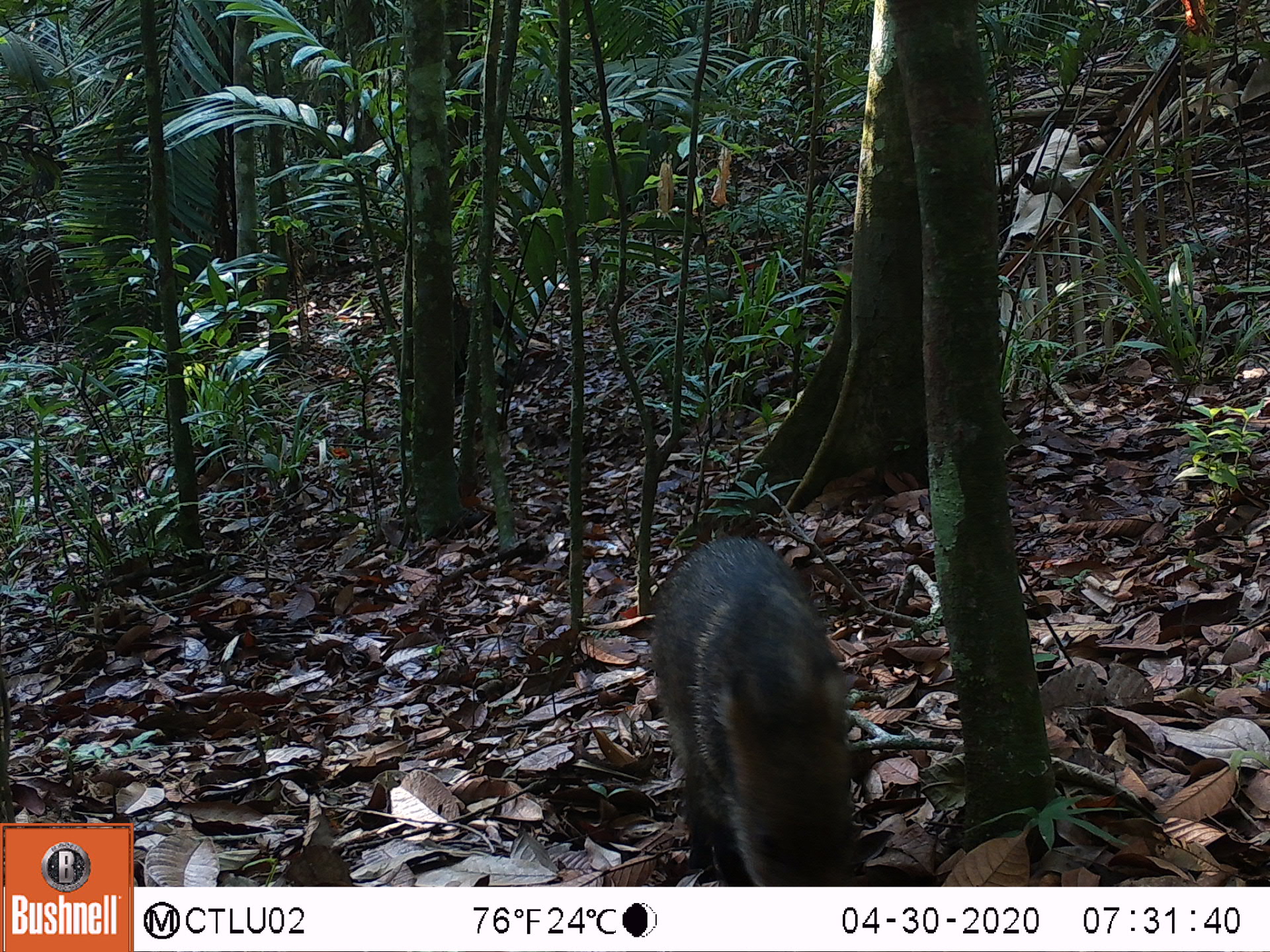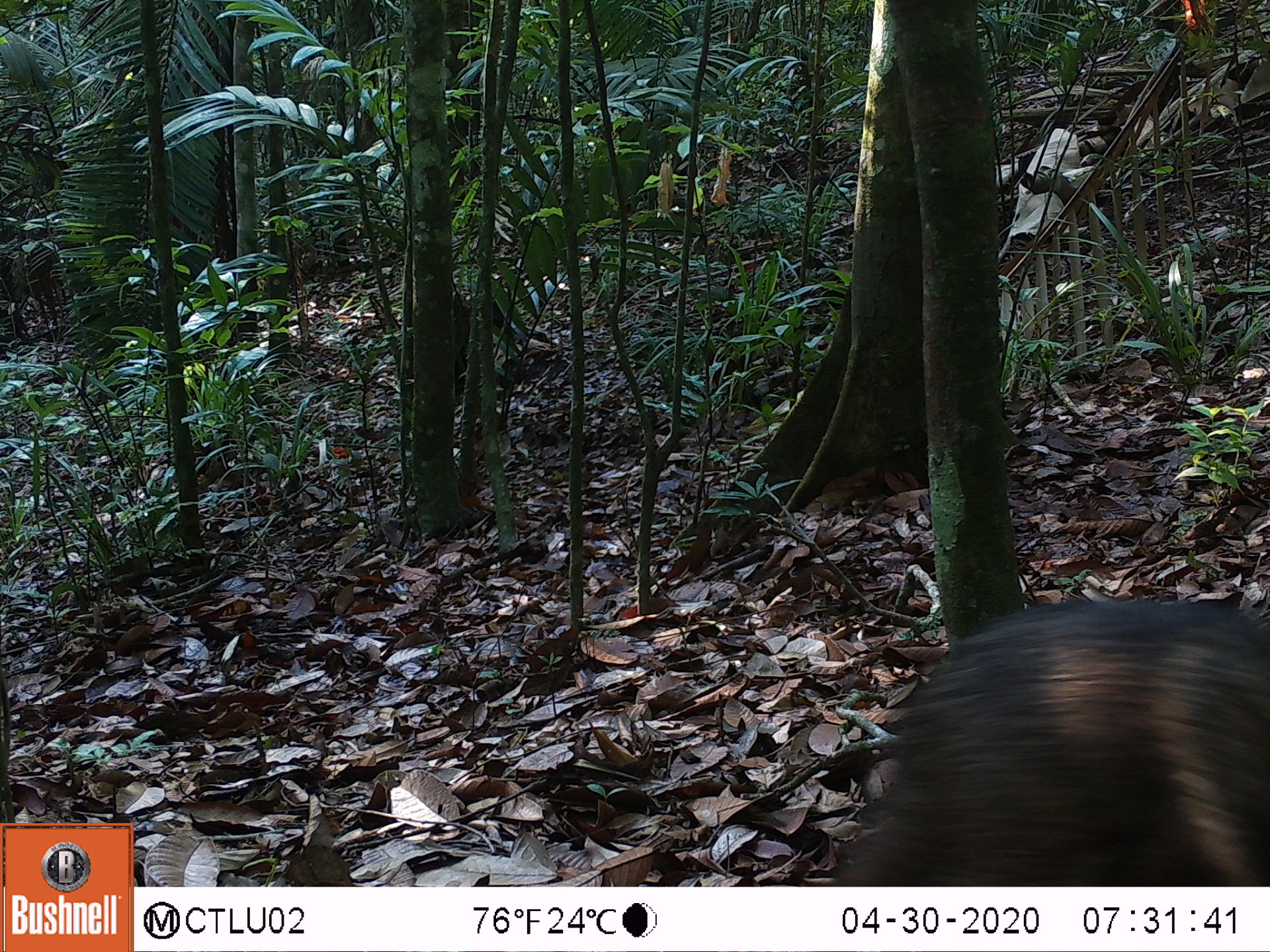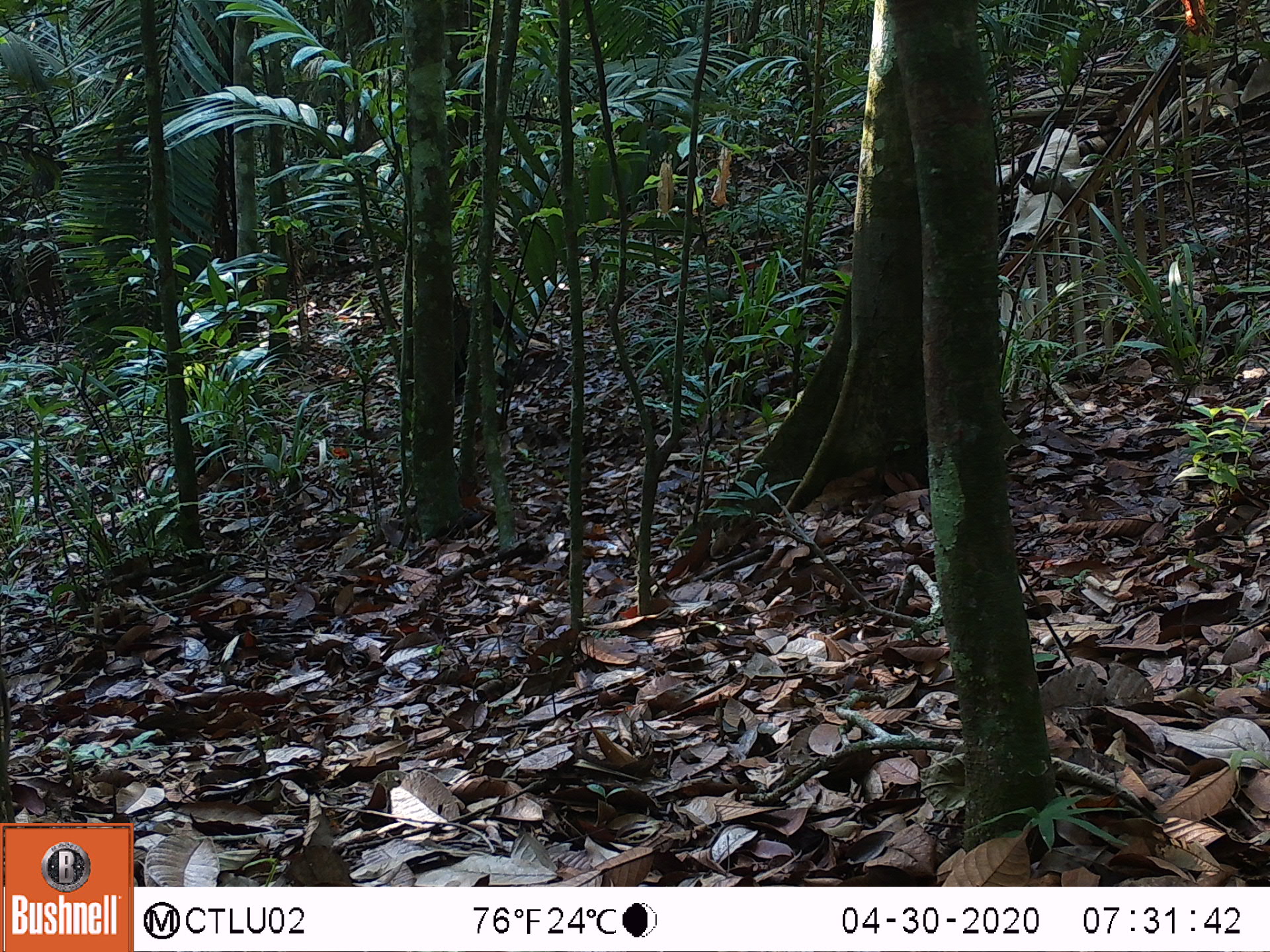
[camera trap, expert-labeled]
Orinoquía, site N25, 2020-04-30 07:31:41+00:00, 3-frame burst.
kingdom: Animalia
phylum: Chordata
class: Mammalia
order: Artiodactyla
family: Tayassuidae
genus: Pecari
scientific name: Pecari tajacu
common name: collared peccary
Collared peccary (Pecari tajacu).